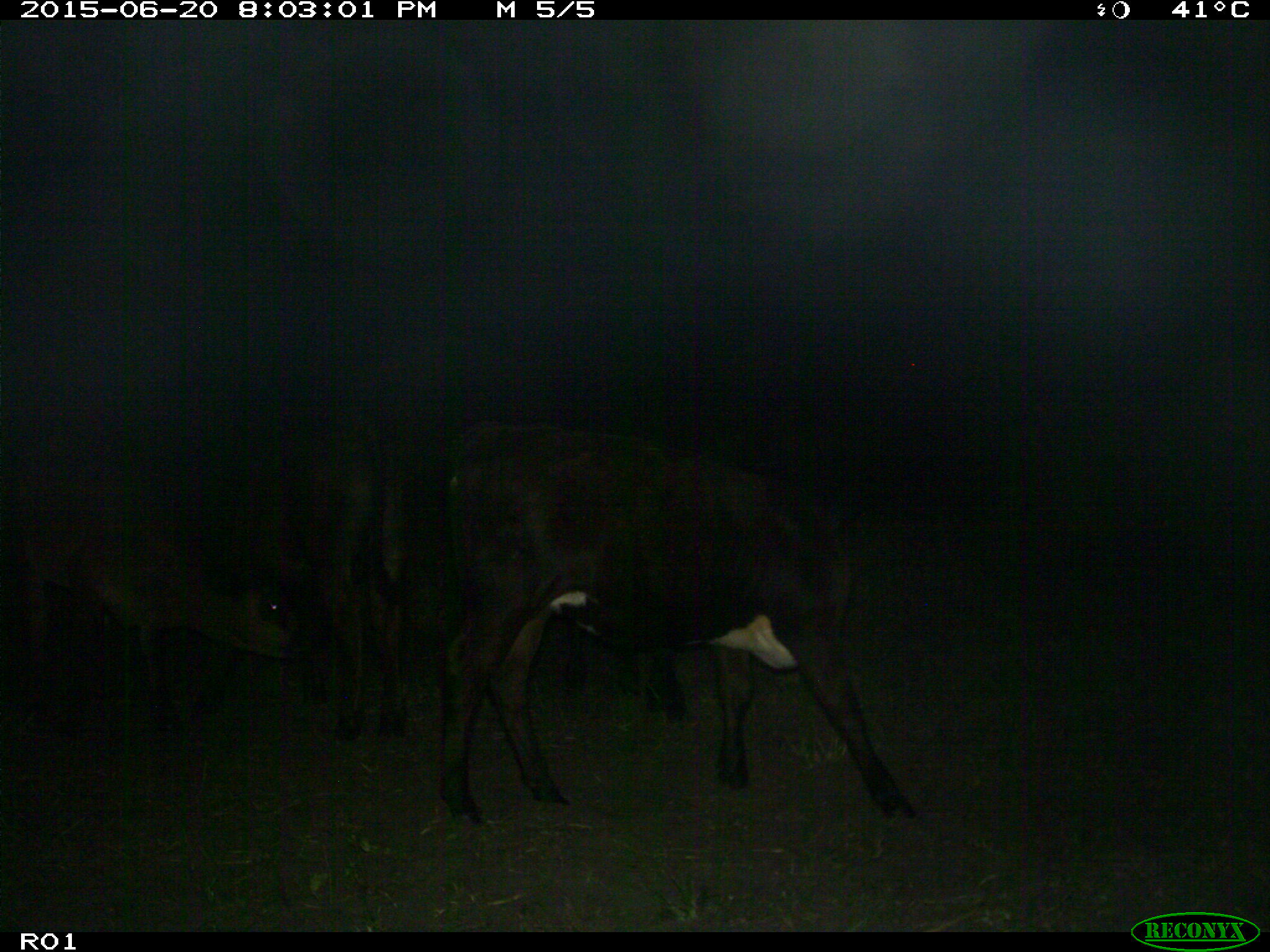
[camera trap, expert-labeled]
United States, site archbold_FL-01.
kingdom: Animalia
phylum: Chordata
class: Mammalia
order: Artiodactyla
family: Bovidae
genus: Bos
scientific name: Bos taurus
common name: domestic cow